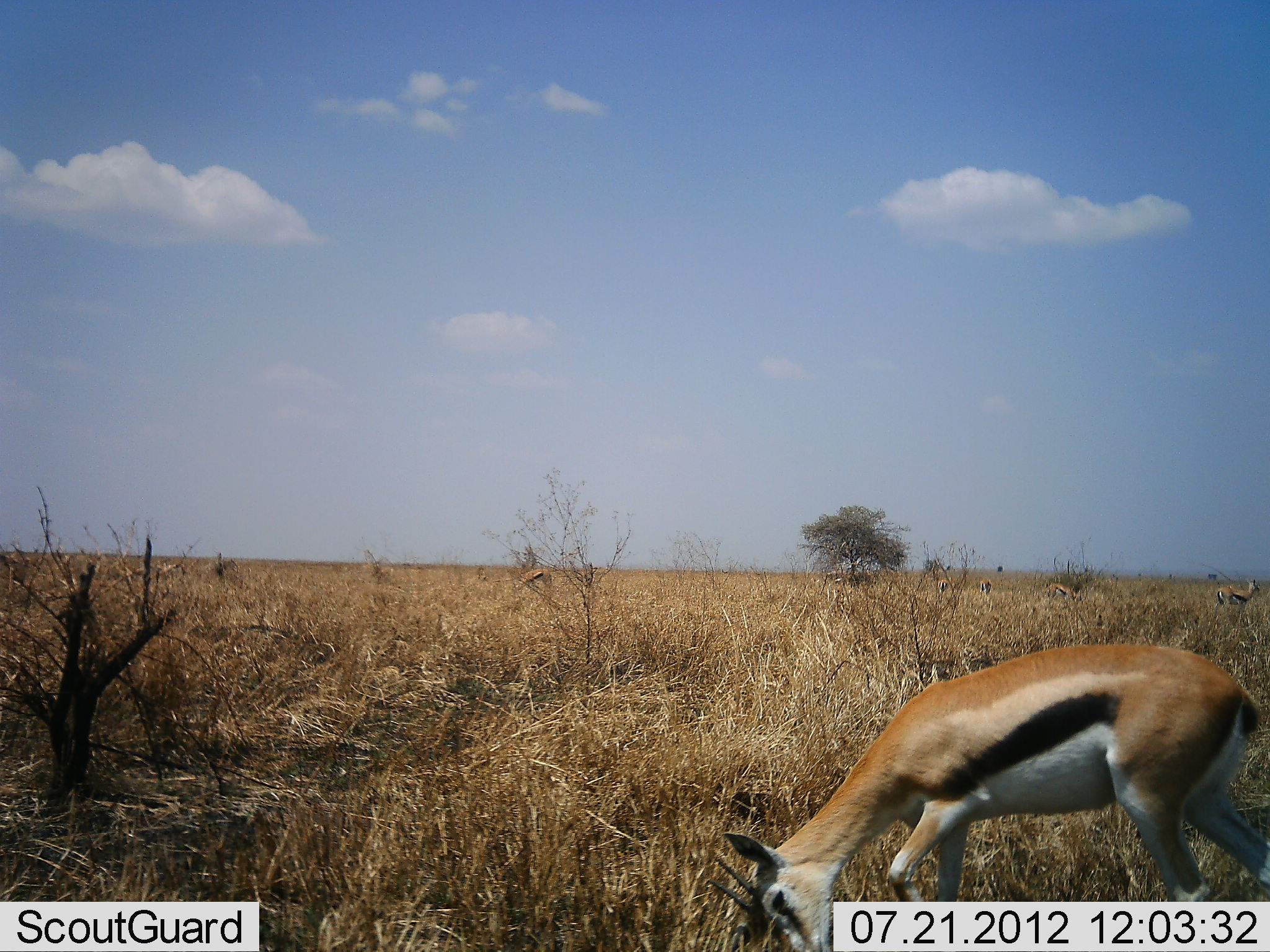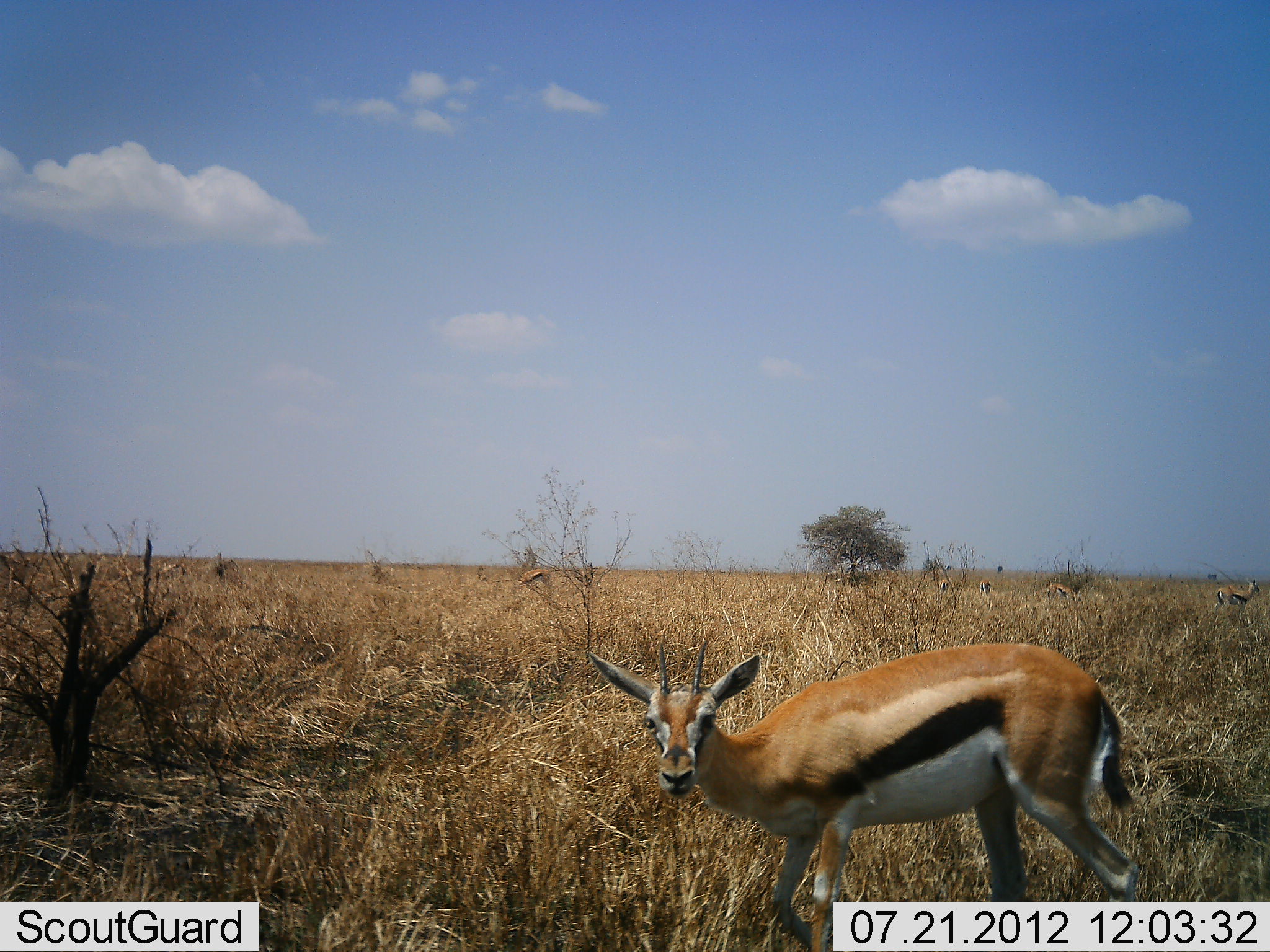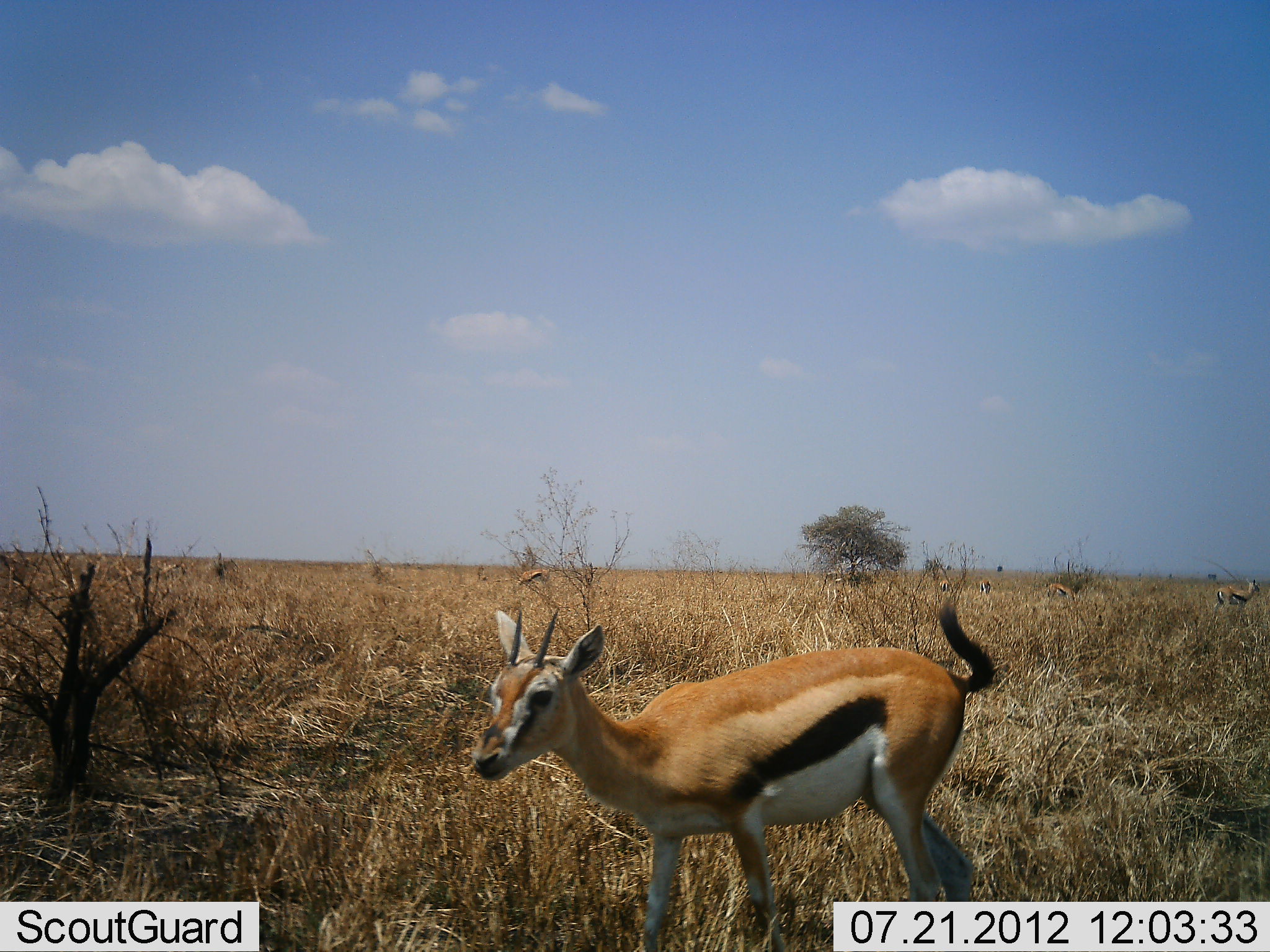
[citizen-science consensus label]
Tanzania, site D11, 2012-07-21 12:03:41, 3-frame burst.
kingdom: Animalia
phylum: Chordata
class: Mammalia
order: Artiodactyla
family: Bovidae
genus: Eudorcas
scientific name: Eudorcas thomsonii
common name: thomson's gazelle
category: gazellethomsons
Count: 6.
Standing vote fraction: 70%.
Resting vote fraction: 0%.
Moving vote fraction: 80%.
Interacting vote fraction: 0%.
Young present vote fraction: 0%.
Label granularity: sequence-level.